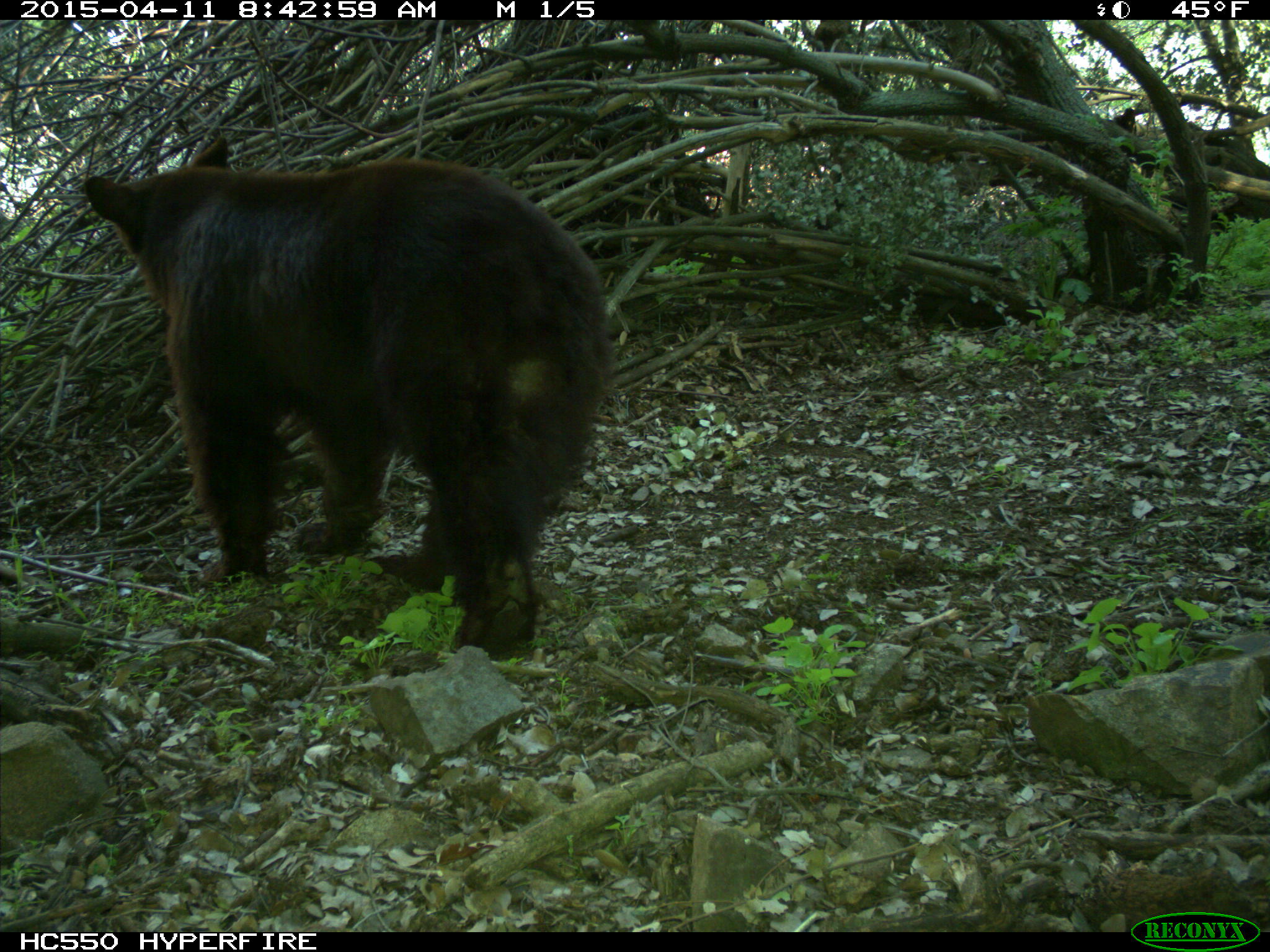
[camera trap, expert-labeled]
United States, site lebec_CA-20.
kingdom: Animalia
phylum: Chordata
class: Mammalia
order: Carnivora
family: Ursidae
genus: Ursus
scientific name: Ursus americanus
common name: american black bear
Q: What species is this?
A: Ursus americanus (american black bear).